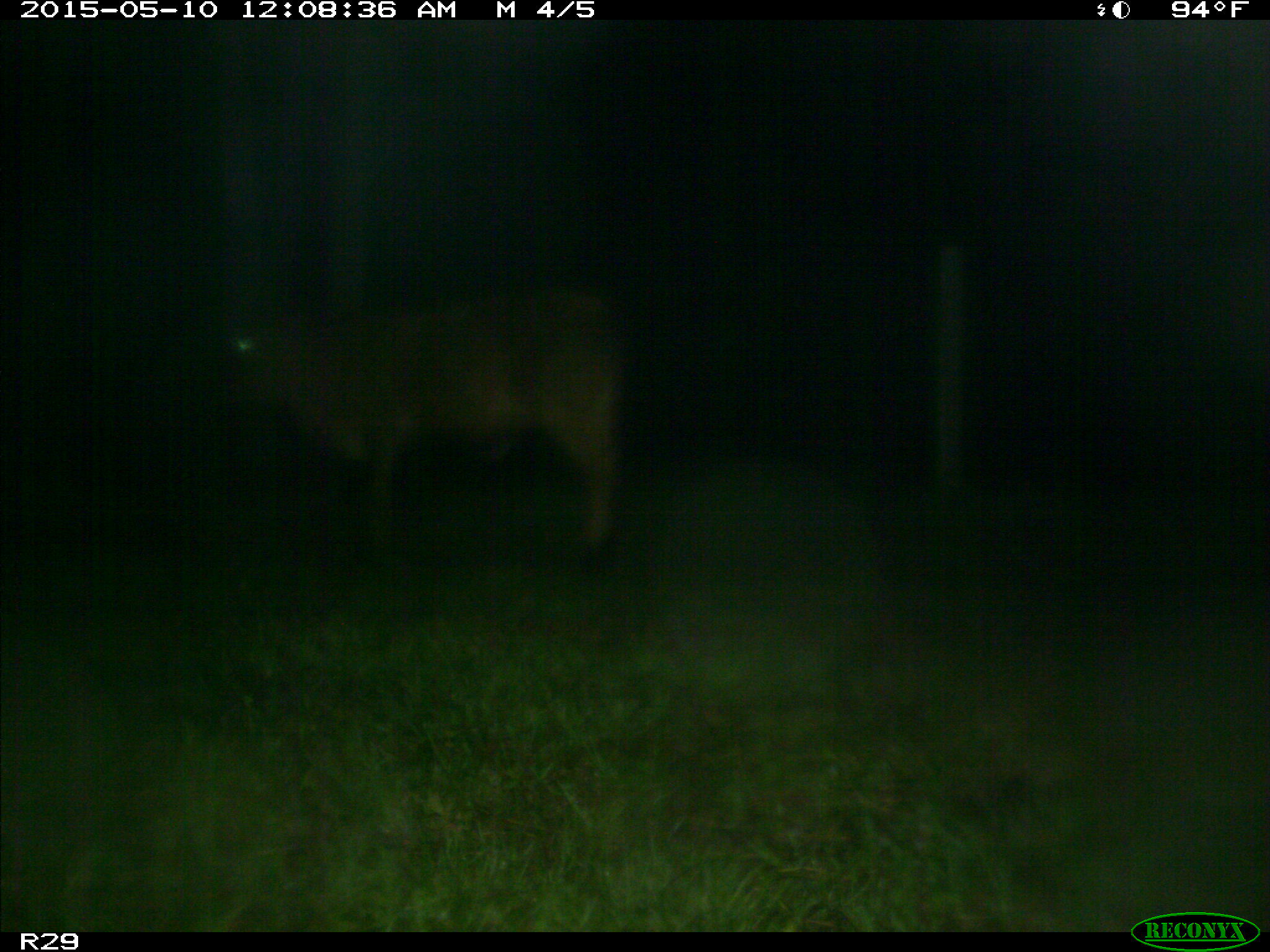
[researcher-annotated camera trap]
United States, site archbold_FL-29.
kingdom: Animalia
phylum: Chordata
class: Mammalia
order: Artiodactyla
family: Bovidae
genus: Bos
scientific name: Bos taurus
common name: domestic cow